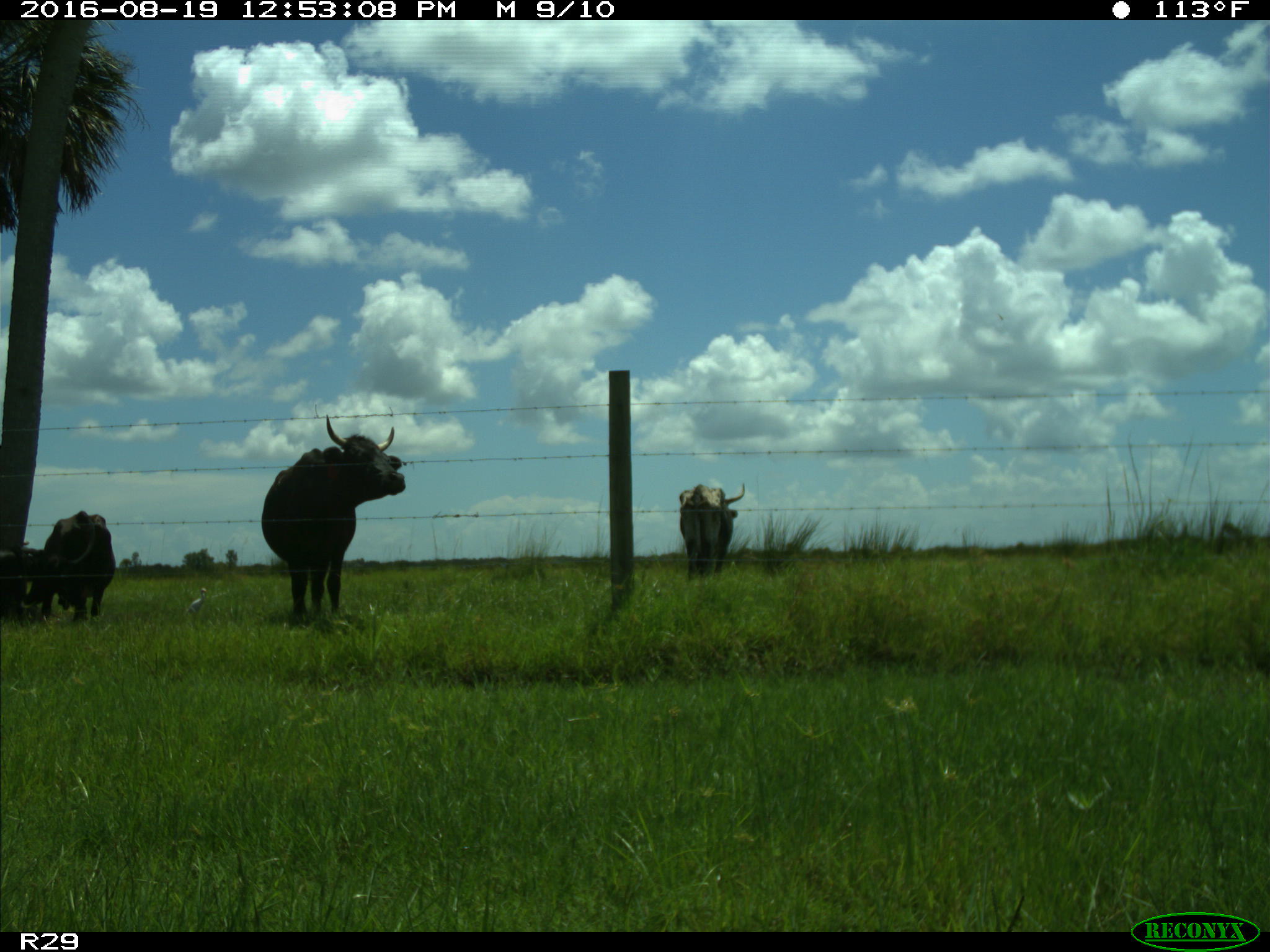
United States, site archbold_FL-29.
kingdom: Animalia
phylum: Chordata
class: Mammalia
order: Artiodactyla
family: Bovidae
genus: Bos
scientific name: Bos taurus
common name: domestic cow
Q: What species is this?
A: Bos taurus (domestic cow).